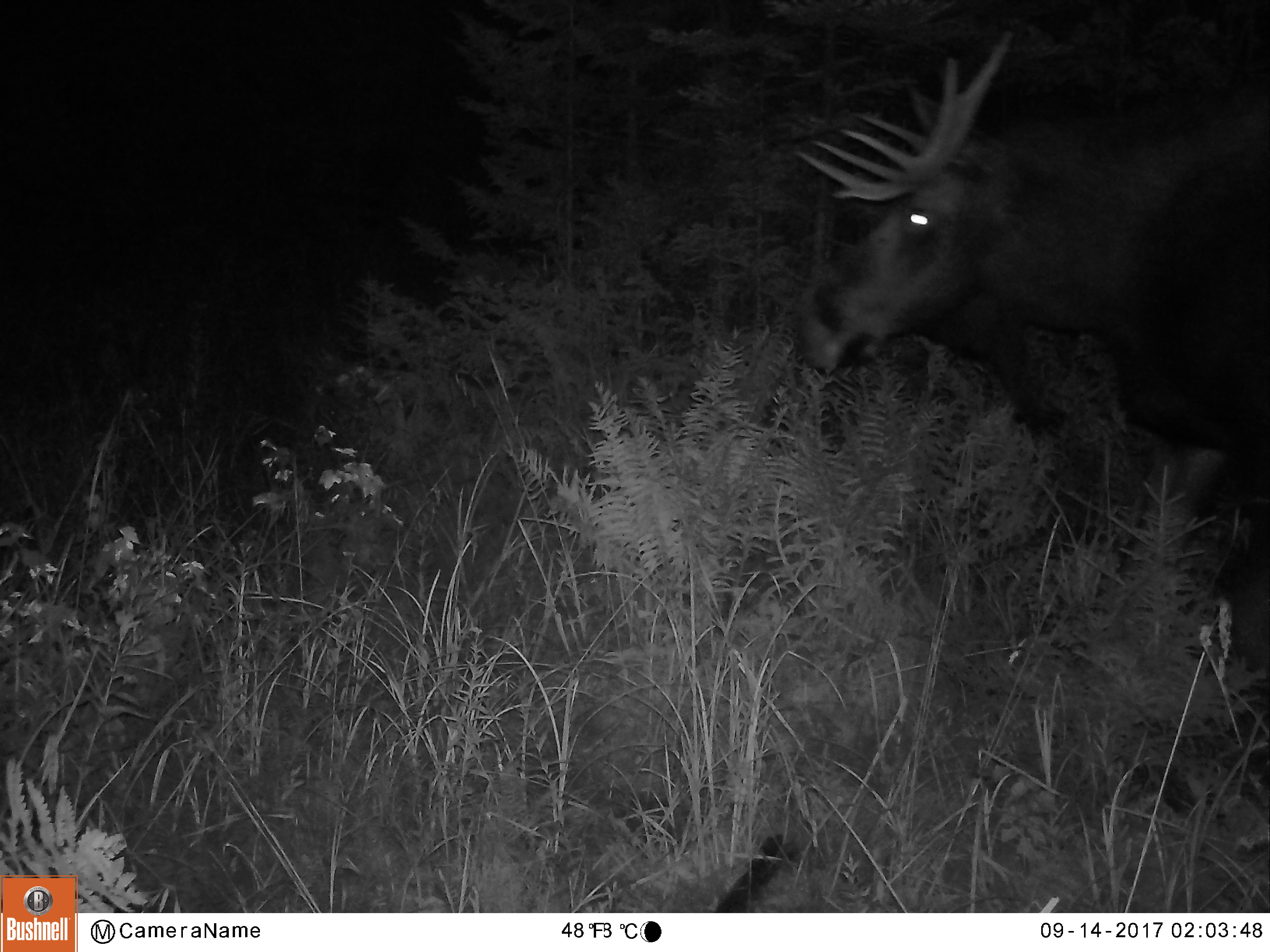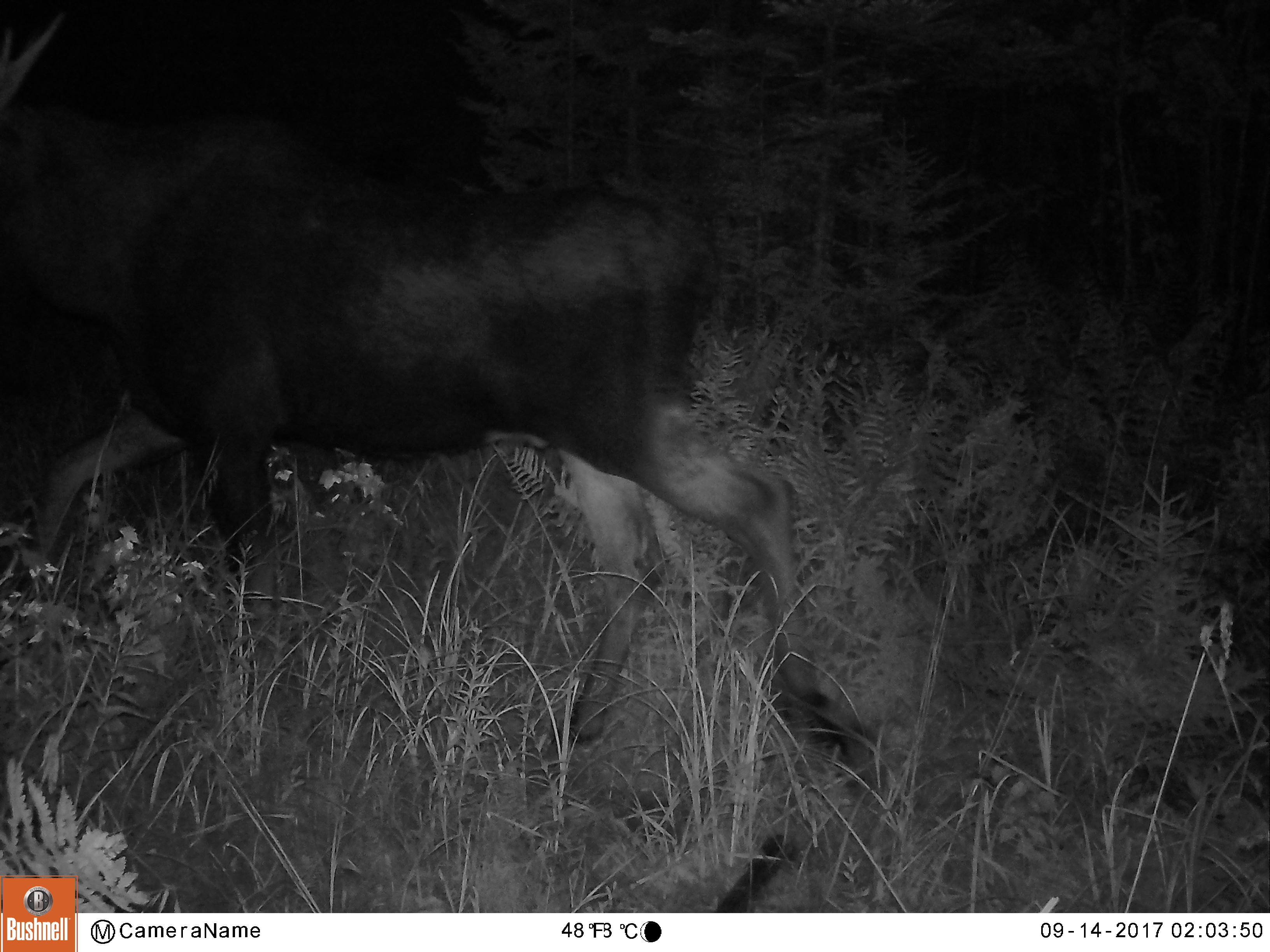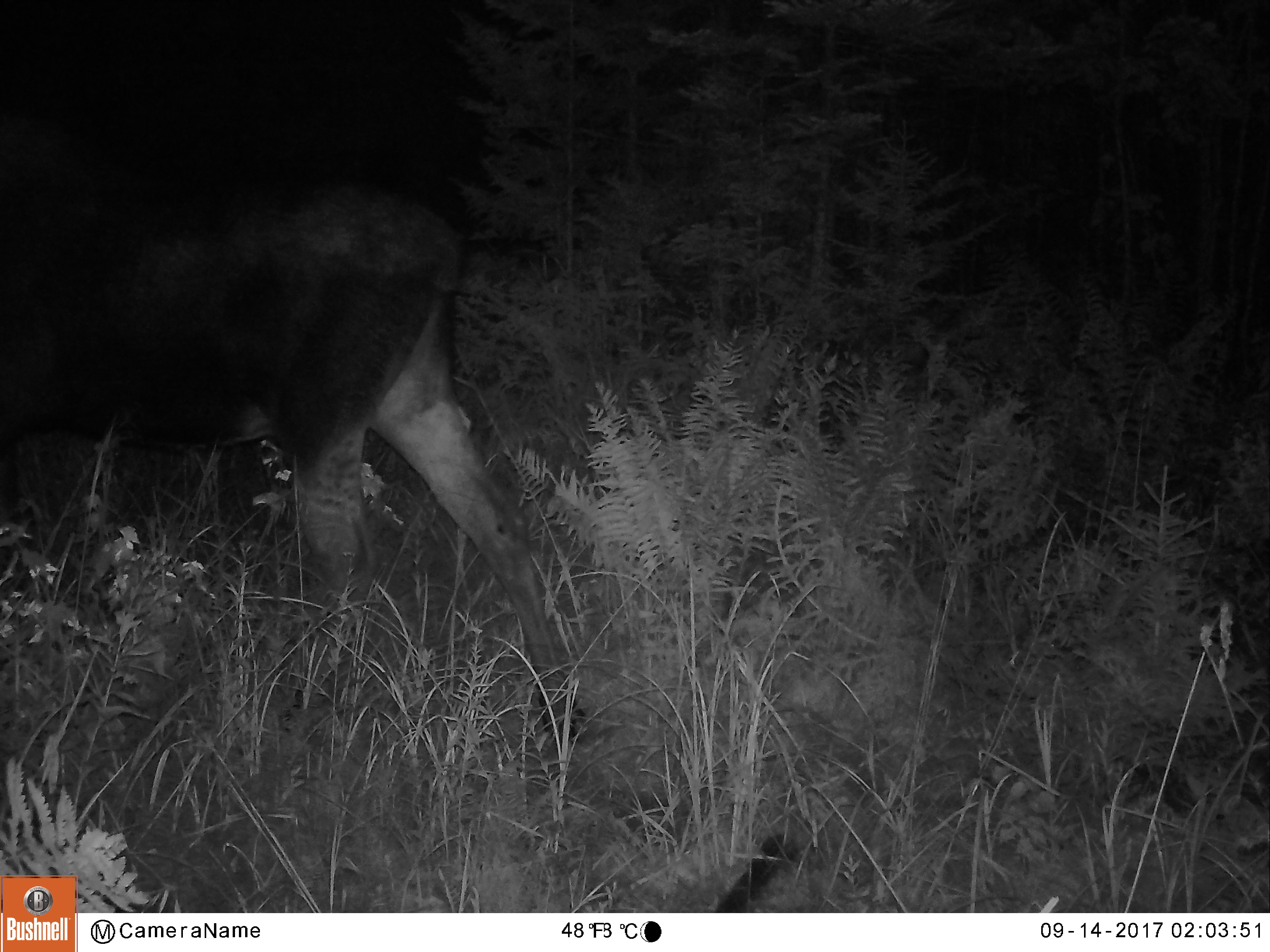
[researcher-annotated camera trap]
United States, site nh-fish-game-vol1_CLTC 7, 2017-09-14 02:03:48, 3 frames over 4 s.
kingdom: Animalia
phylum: Chordata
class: Mammalia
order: Artiodactyla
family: Cervidae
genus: Alces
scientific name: Alces alces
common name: moose